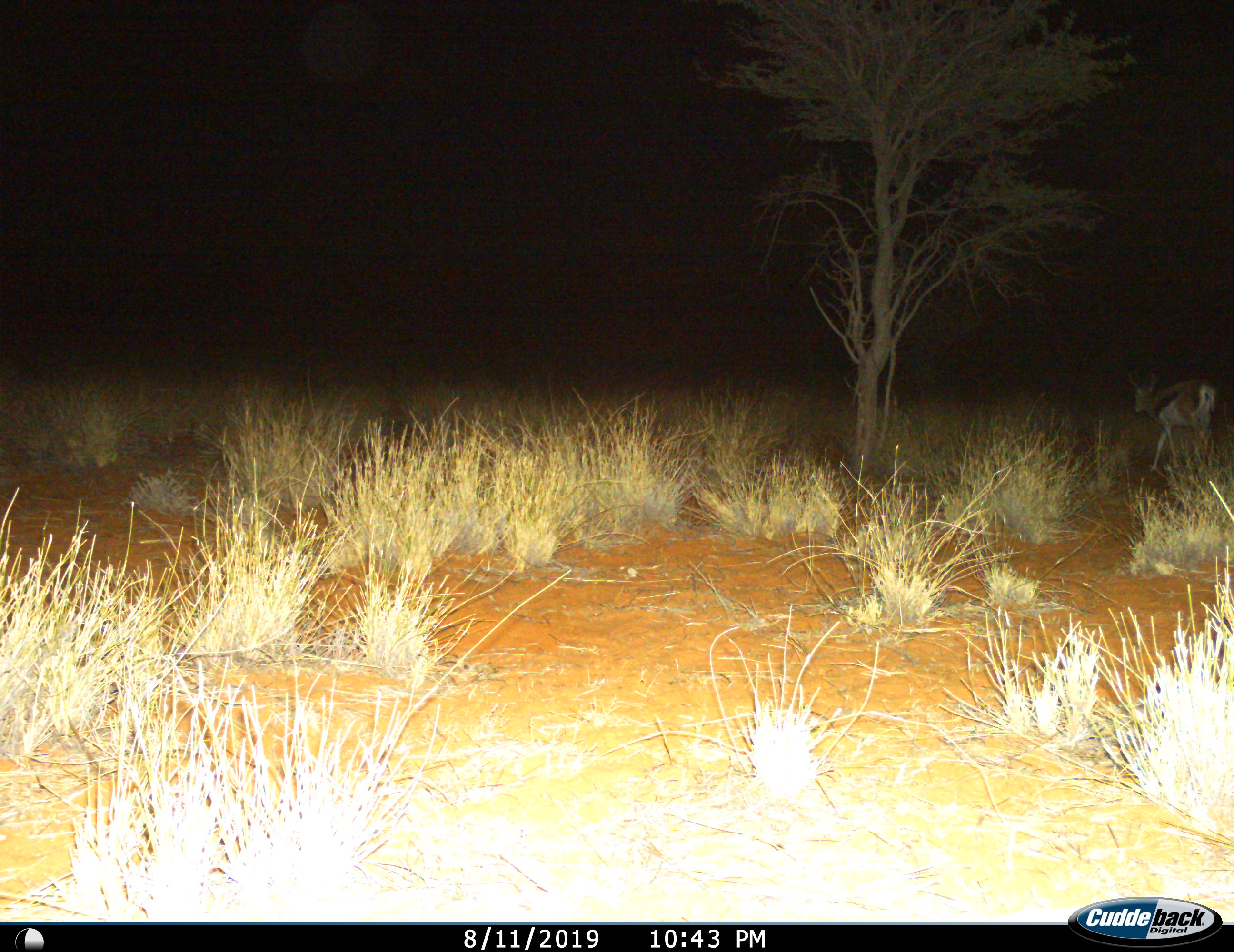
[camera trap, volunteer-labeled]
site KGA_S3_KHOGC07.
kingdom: Animalia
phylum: Chordata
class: Mammalia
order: Artiodactyla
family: Bovidae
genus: Antidorcas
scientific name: Antidorcas marsupialis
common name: springbok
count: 1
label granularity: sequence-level